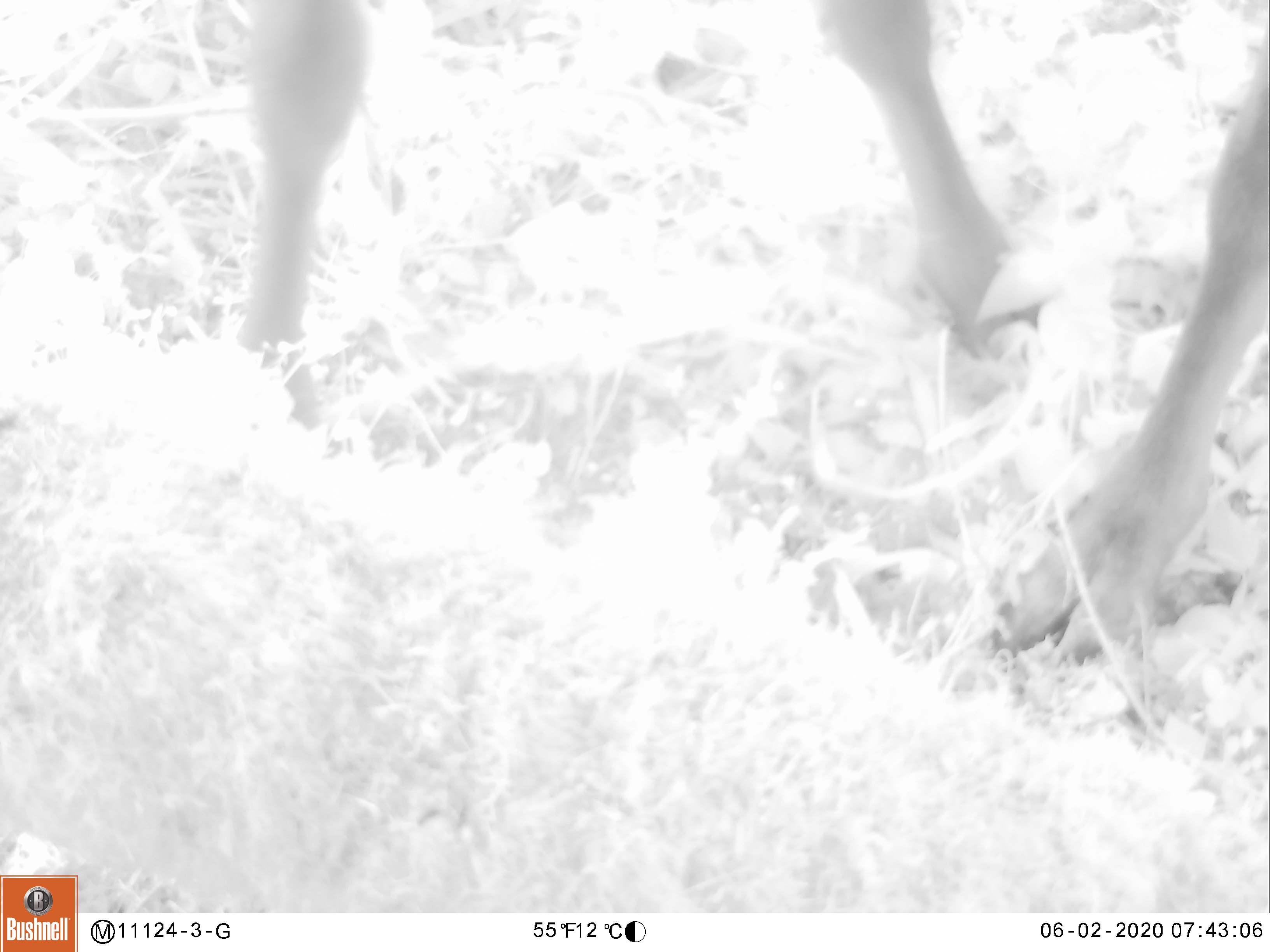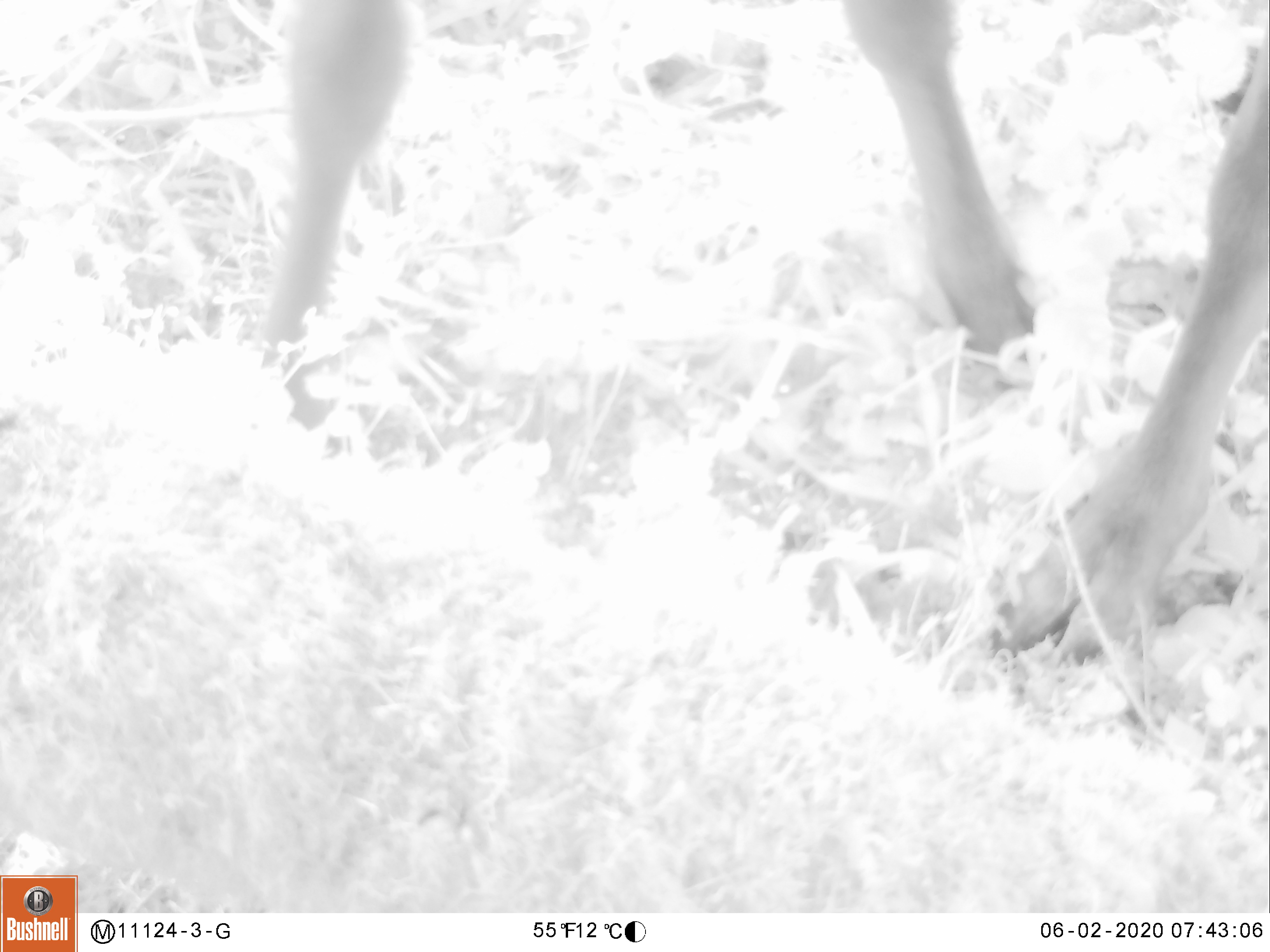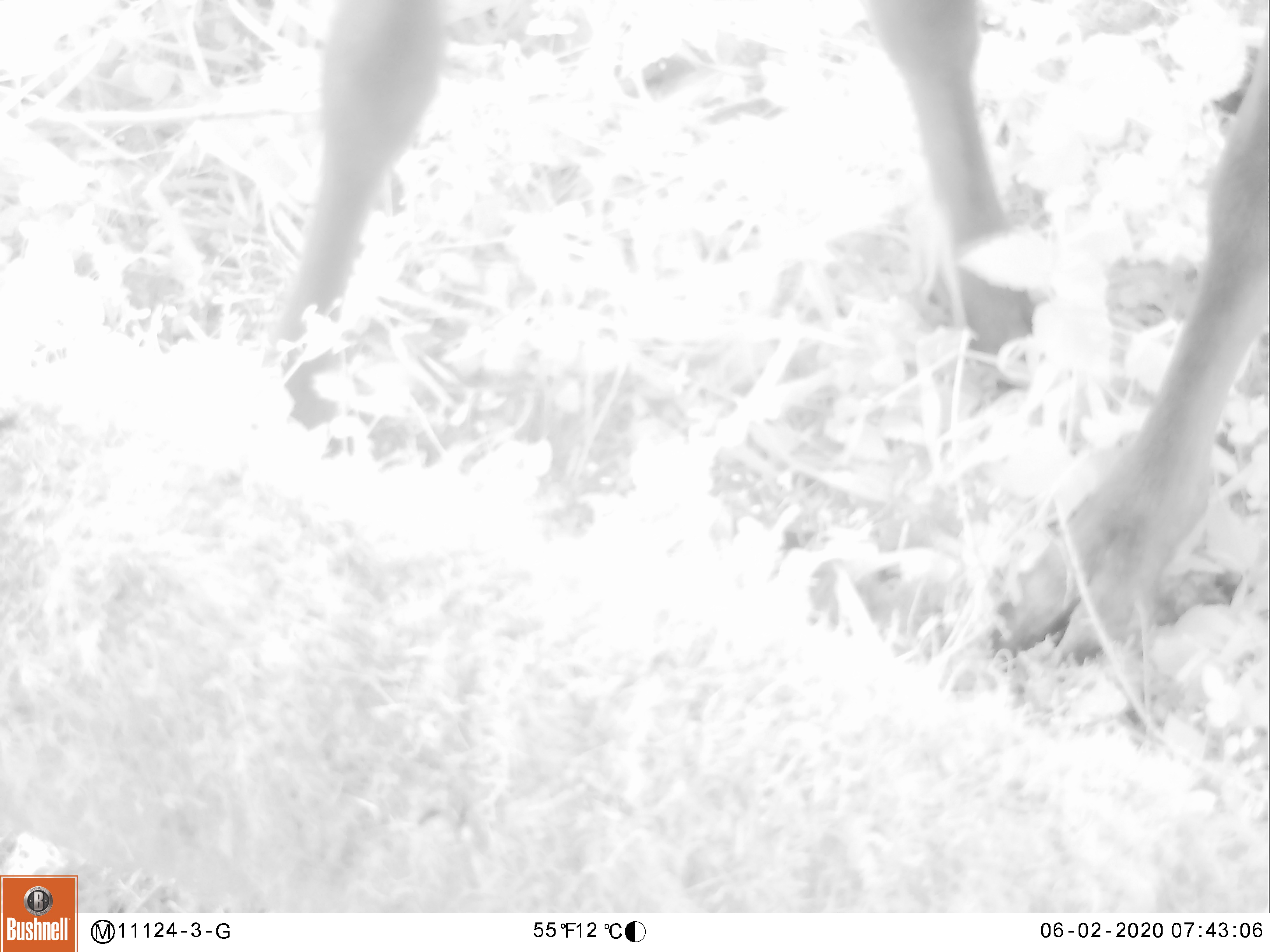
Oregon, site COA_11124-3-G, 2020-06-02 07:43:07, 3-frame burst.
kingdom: Animalia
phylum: Chordata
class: Mammalia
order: Artiodactyla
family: Cervidae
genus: Cervus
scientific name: Cervus canadensis roosevelti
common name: roosevelt elk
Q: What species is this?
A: Roosevelt elk (Cervus canadensis roosevelti).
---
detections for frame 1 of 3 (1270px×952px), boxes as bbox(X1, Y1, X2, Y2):
roosevelt elk: bbox(221, 1, 1257, 675)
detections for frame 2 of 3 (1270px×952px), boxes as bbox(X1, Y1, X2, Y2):
roosevelt elk: bbox(247, 0, 1266, 666)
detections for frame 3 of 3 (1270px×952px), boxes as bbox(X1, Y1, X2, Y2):
roosevelt elk: bbox(252, 1, 1268, 677)